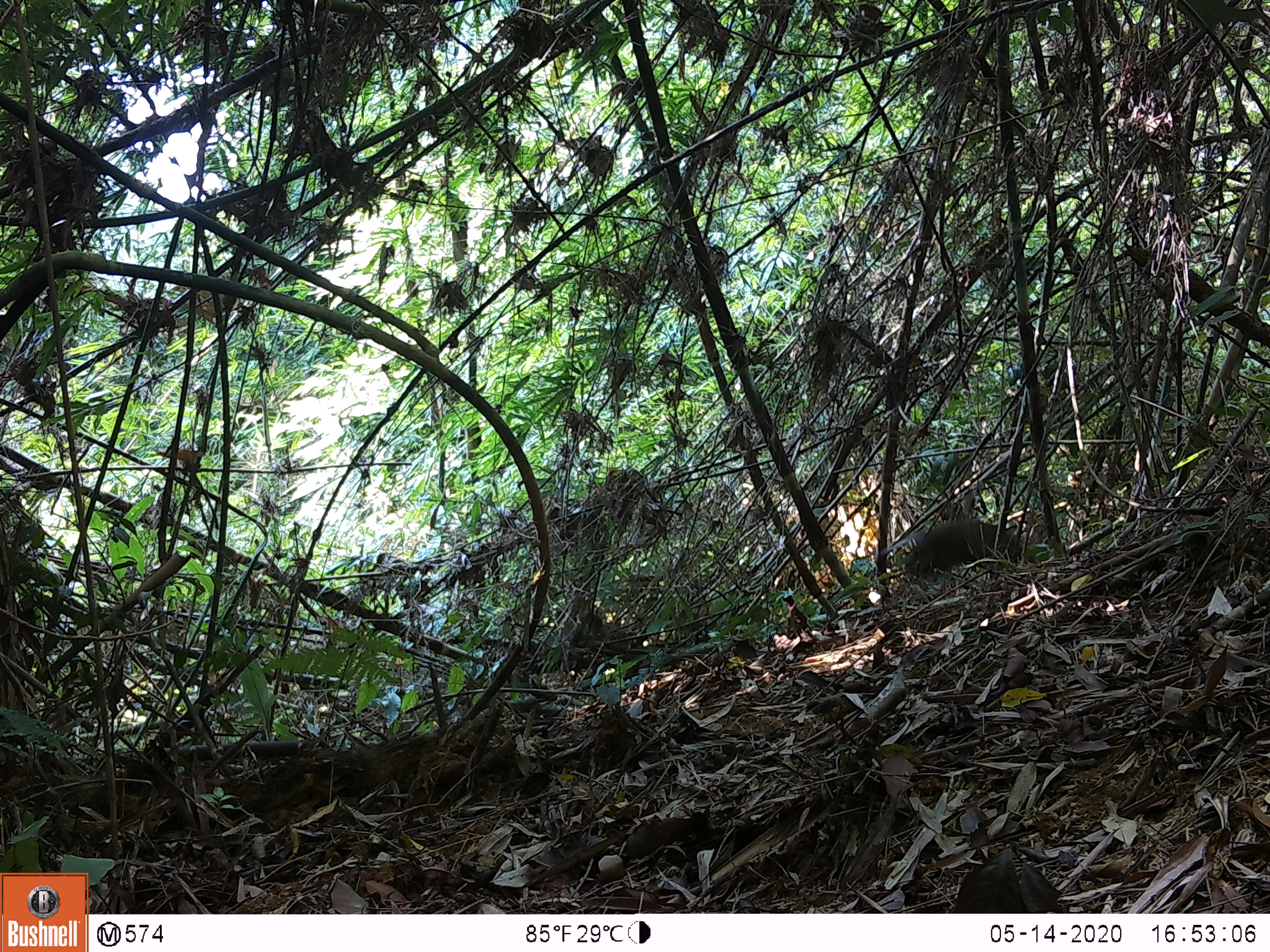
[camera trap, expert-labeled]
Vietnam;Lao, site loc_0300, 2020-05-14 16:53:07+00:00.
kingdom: Animalia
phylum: Chordata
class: Mammalia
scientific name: Mammalia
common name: mammal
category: unidentified mammal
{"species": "unidentified mammal (mammal) (Mammalia)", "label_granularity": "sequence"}